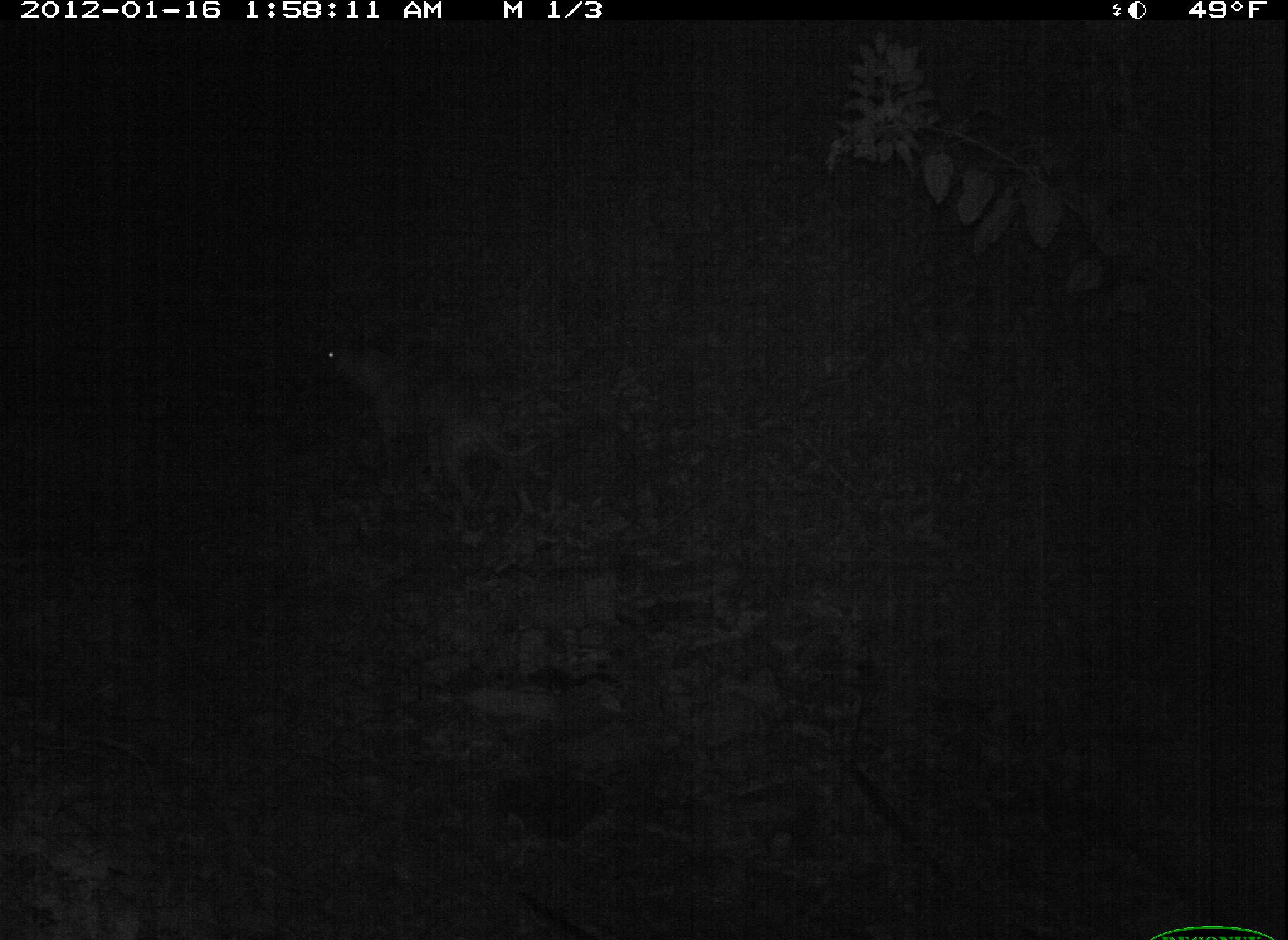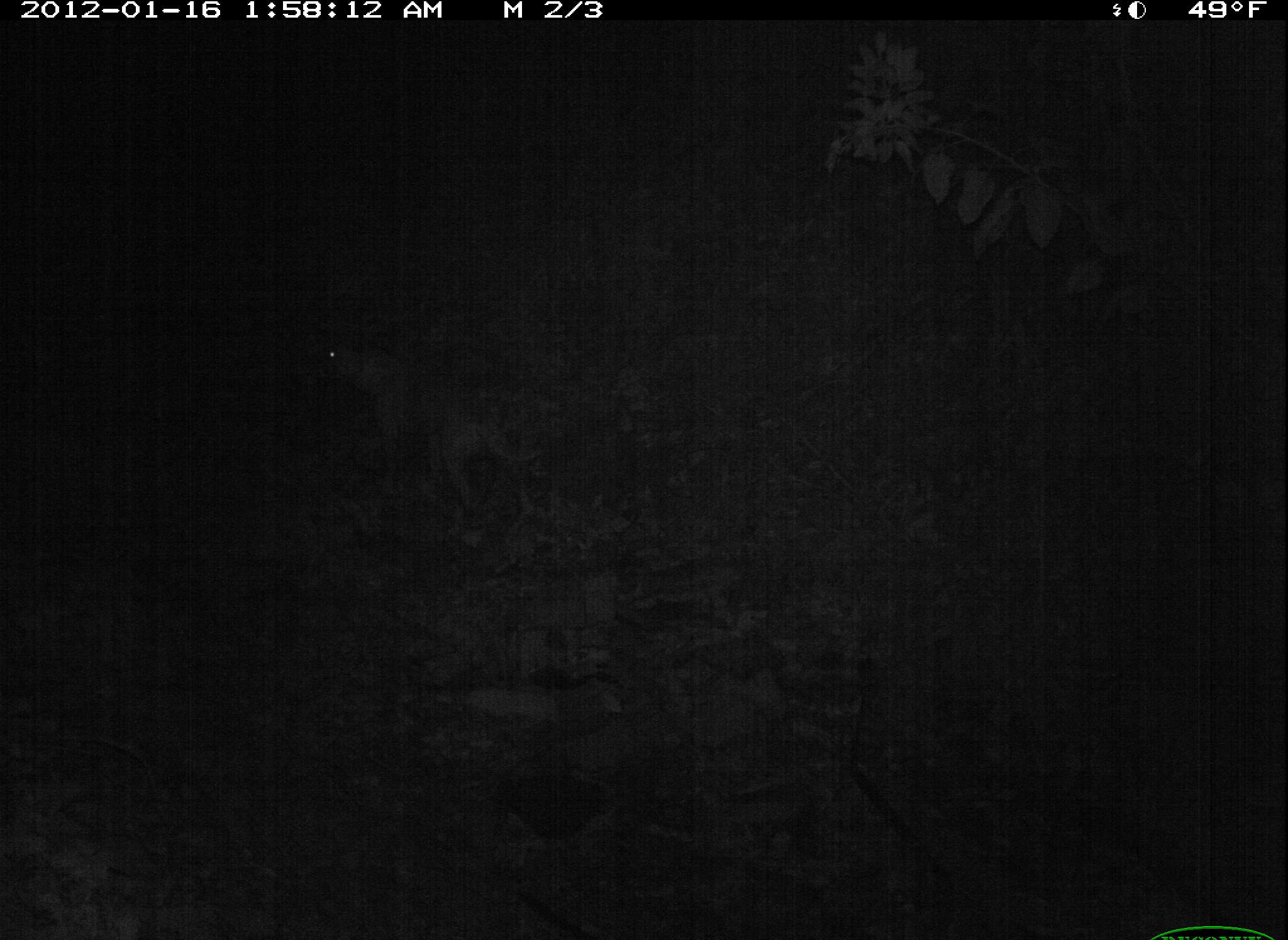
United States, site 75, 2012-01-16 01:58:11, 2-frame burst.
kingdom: Animalia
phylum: Chordata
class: Mammalia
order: Carnivora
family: Canidae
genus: Canis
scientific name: Canis familiaris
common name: domestic dog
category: dog